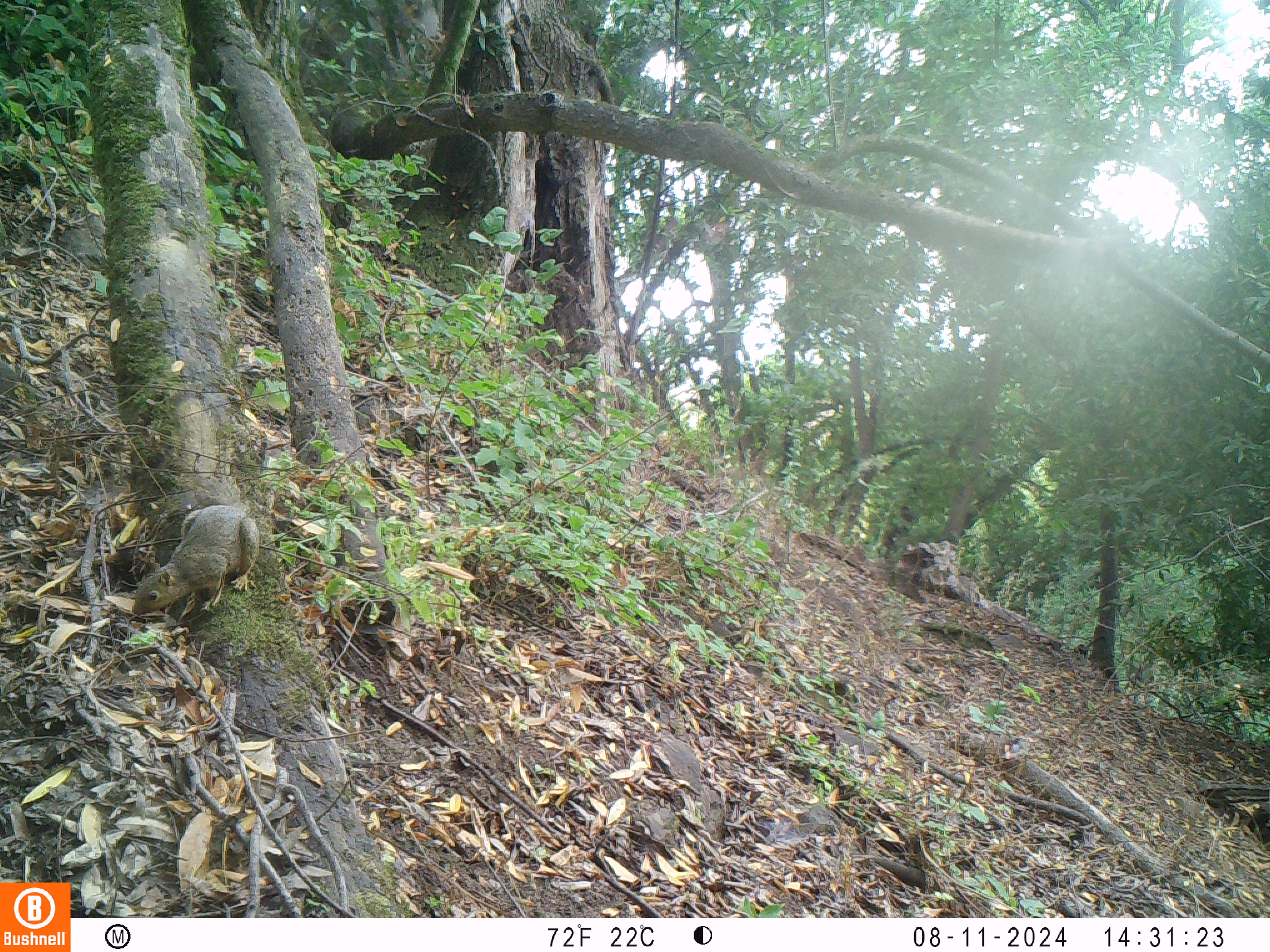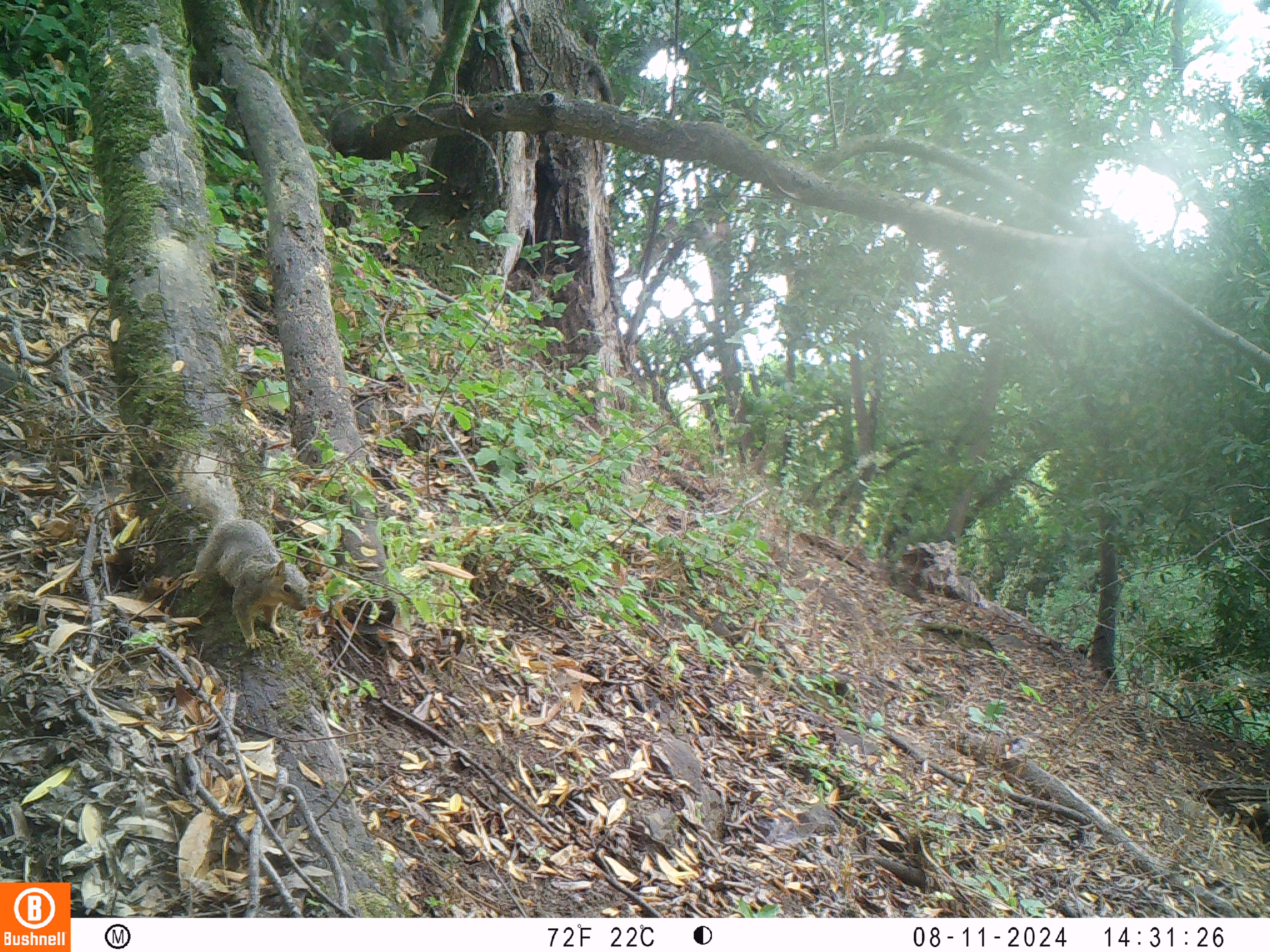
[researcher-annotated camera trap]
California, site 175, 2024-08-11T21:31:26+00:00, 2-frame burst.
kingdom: Animalia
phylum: Chordata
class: Mammalia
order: Rodentia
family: Sciuridae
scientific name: Sciuridae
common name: squirrel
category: unknown squirrel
Unknown squirrel (squirrel) (Sciuridae).